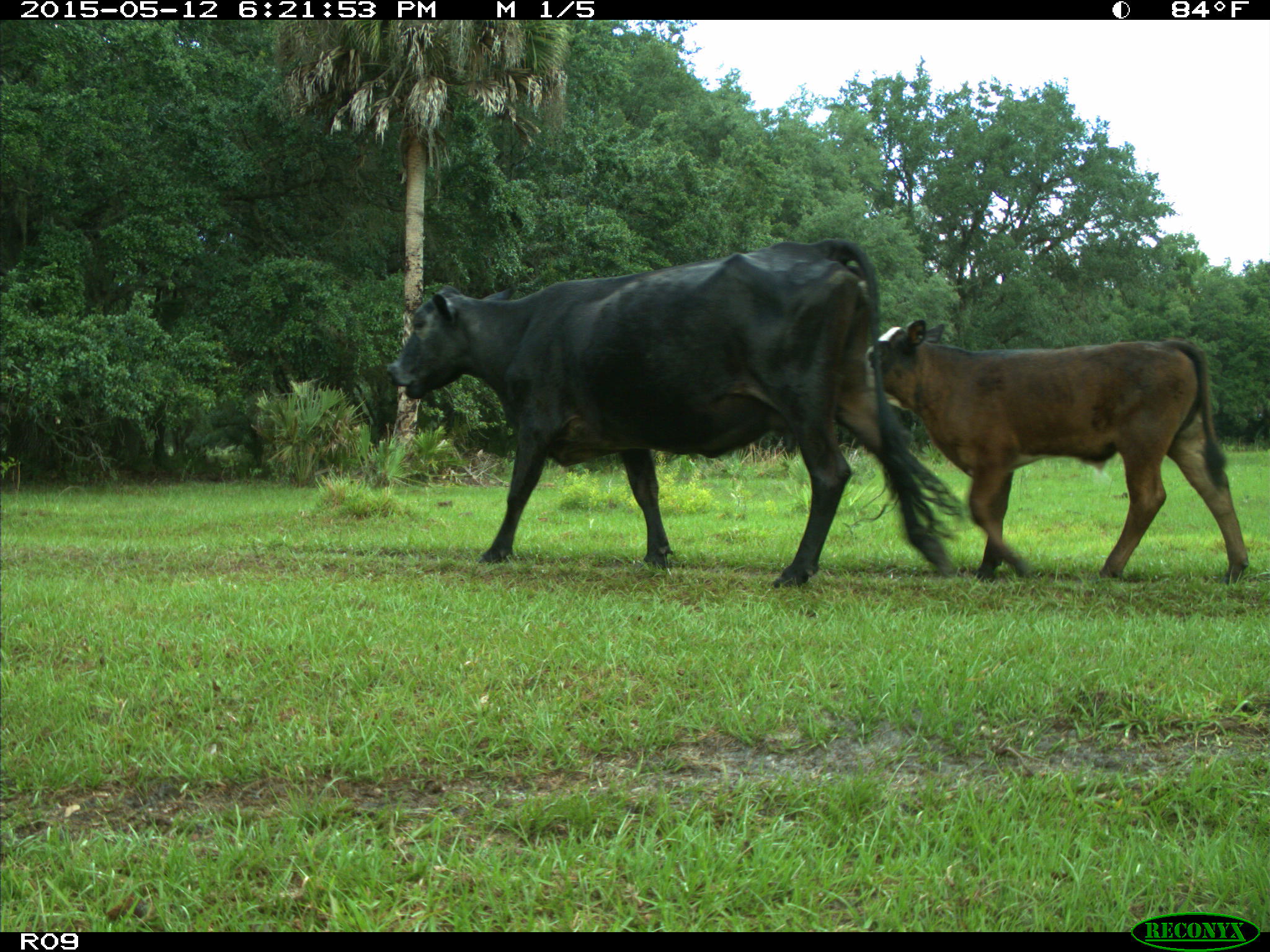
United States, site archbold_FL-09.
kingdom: Animalia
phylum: Chordata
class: Mammalia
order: Artiodactyla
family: Bovidae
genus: Bos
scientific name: Bos taurus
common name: domestic cow